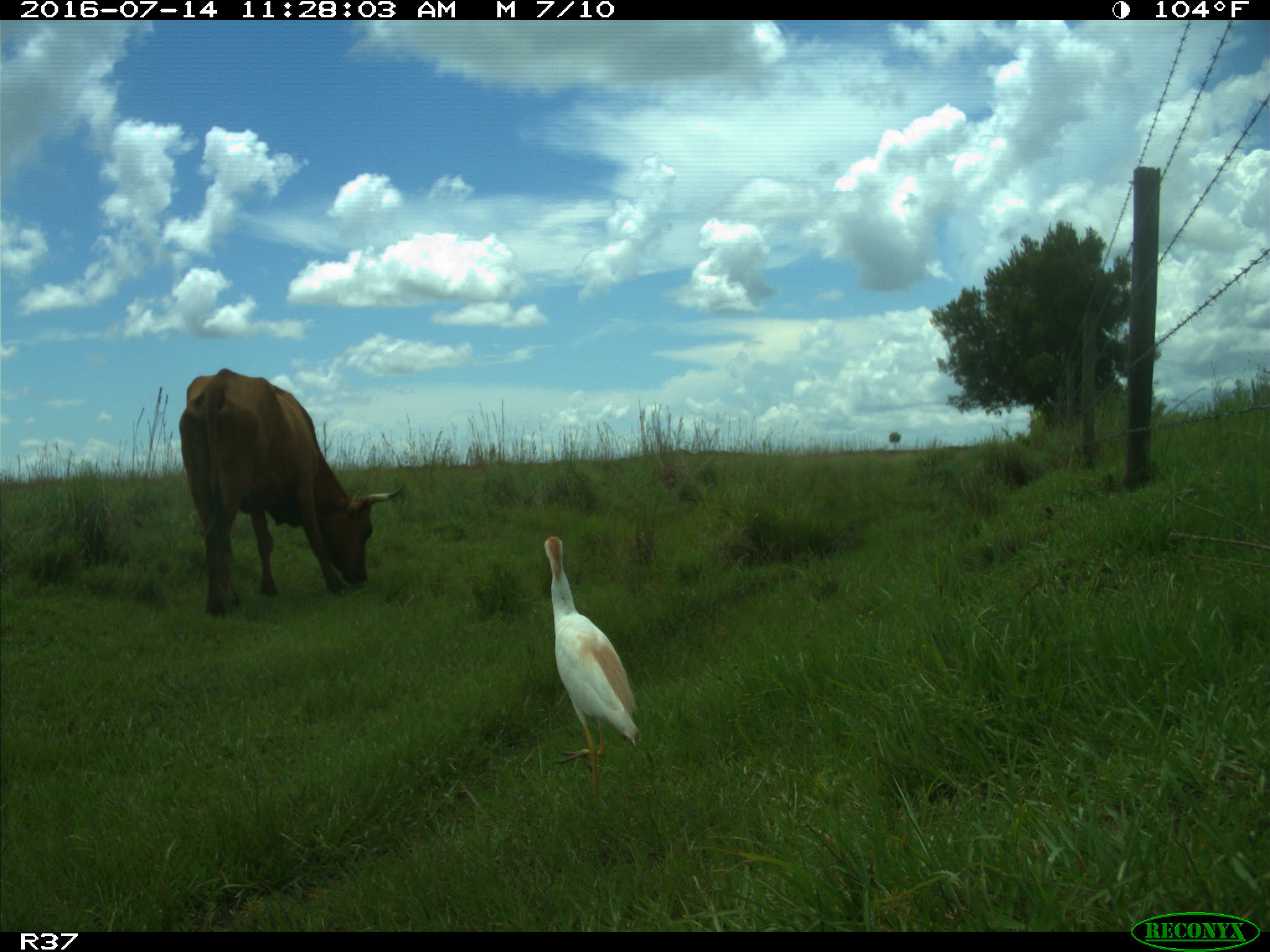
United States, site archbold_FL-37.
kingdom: Animalia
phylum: Chordata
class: Mammalia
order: Artiodactyla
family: Bovidae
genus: Bos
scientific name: Bos taurus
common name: domestic cow